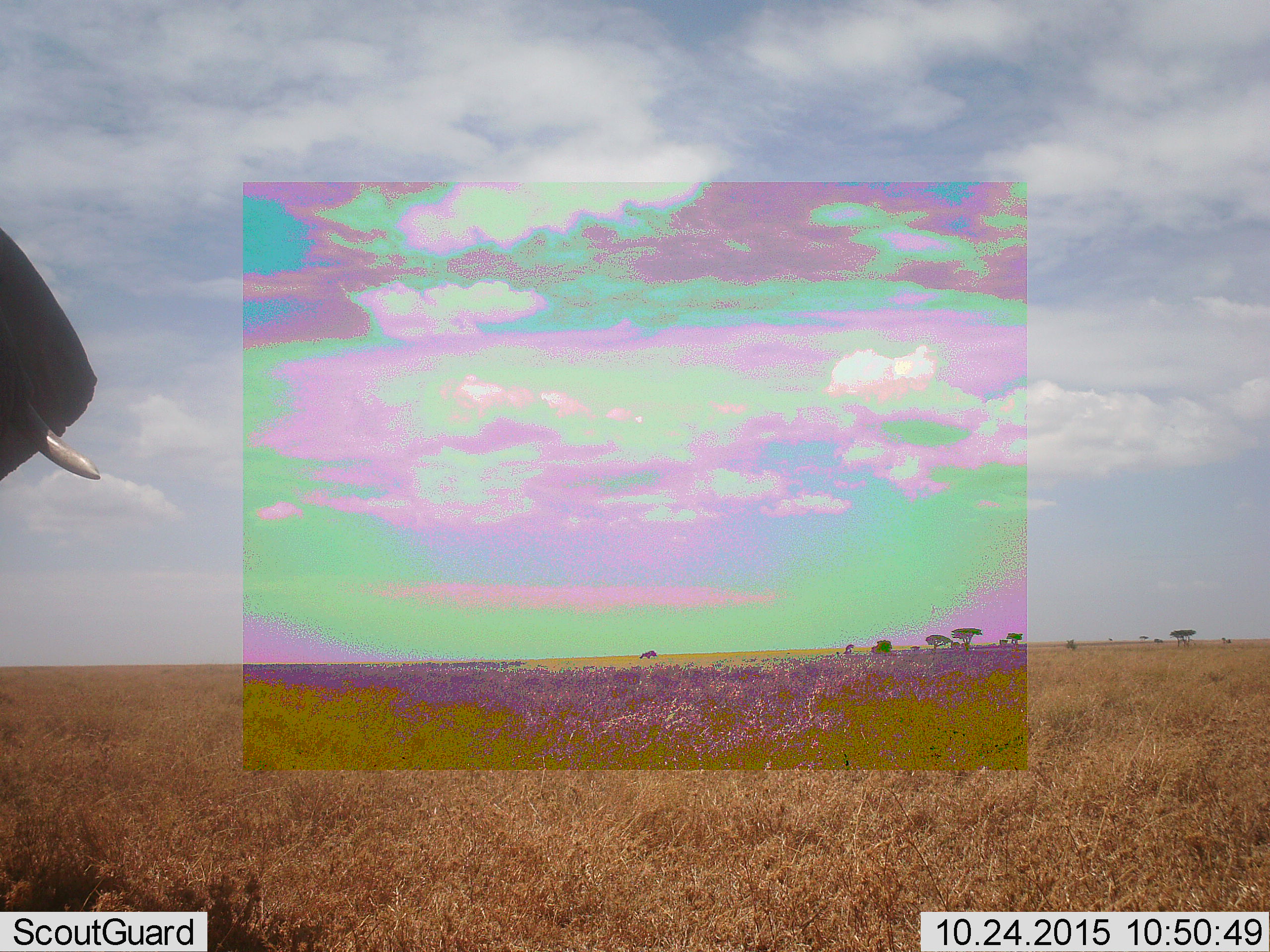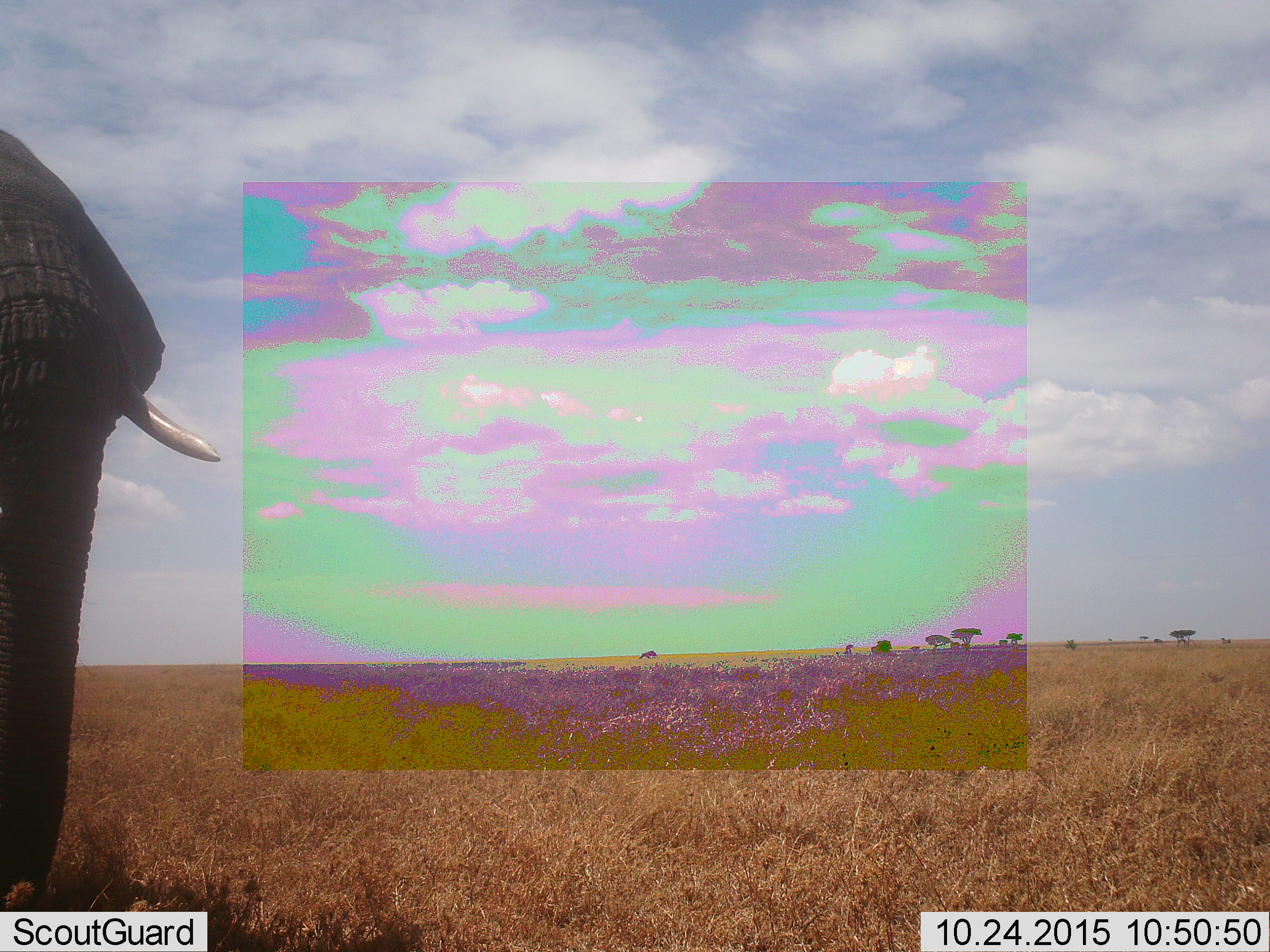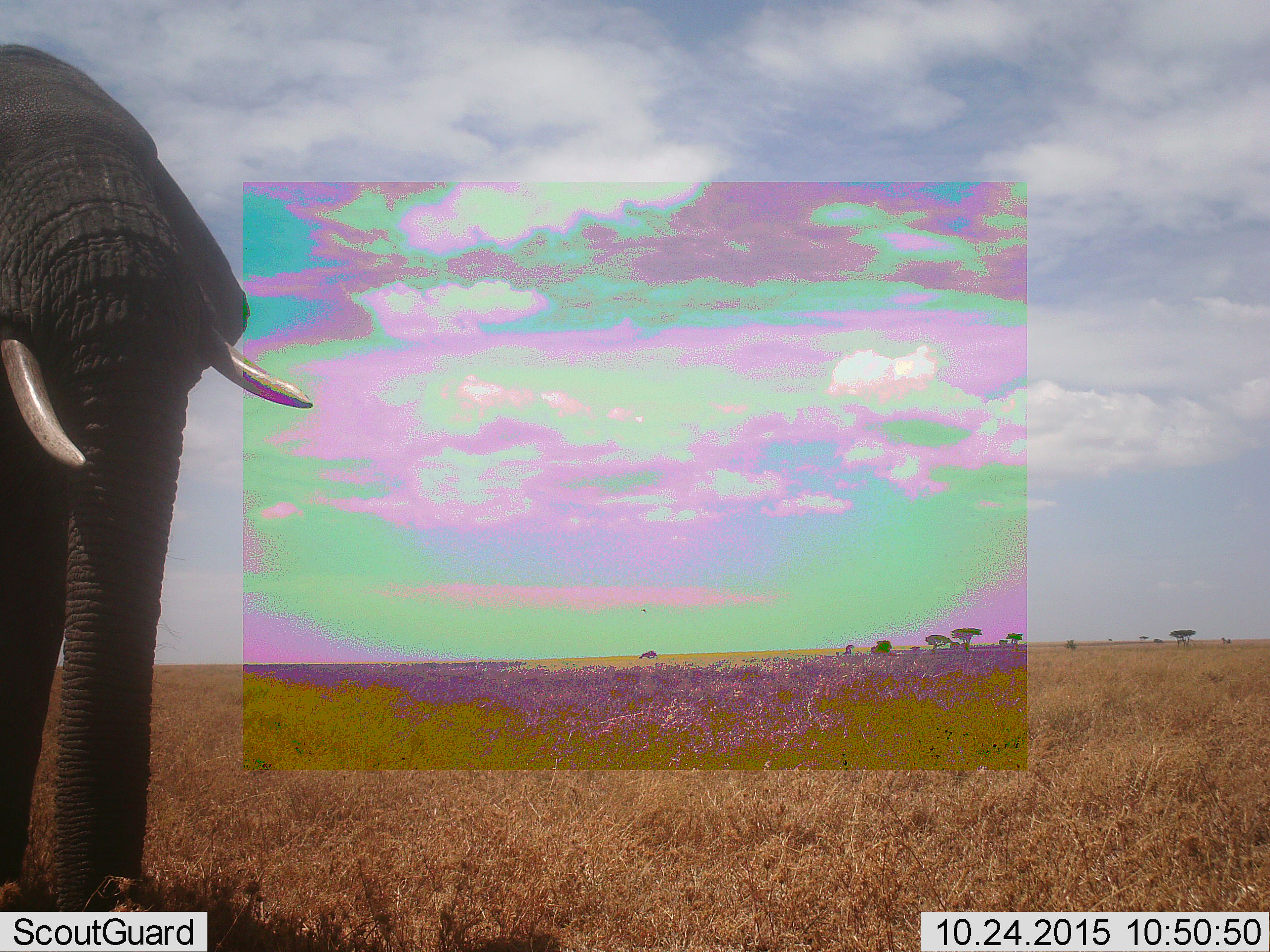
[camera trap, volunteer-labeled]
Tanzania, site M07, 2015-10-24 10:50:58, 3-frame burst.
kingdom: Animalia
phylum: Chordata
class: Mammalia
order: Proboscidea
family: Elephantidae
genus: Loxodonta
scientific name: Loxodonta africana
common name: african bush elephant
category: elephant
Elephant (african bush elephant) (Loxodonta africana), count 1. Behavior (volunteer vote fractions): standing 22%, resting 0%, moving 89%, interacting 0%. Young present (vote fraction): 0%. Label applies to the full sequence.